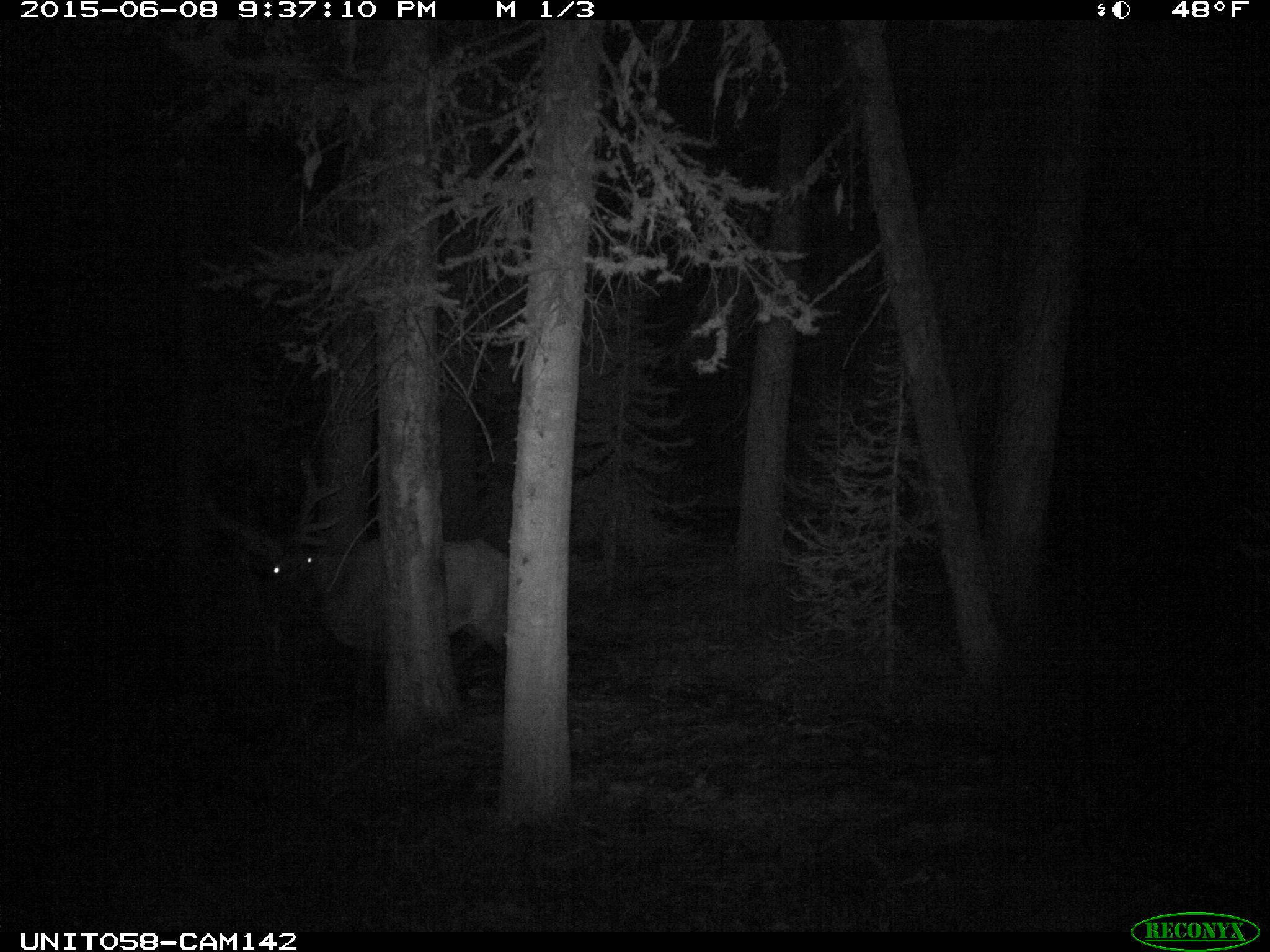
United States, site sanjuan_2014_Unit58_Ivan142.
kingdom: Animalia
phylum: Chordata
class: Mammalia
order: Artiodactyla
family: Cervidae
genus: Cervus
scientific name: Cervus elaphus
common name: red deer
Cervus elaphus (red deer).